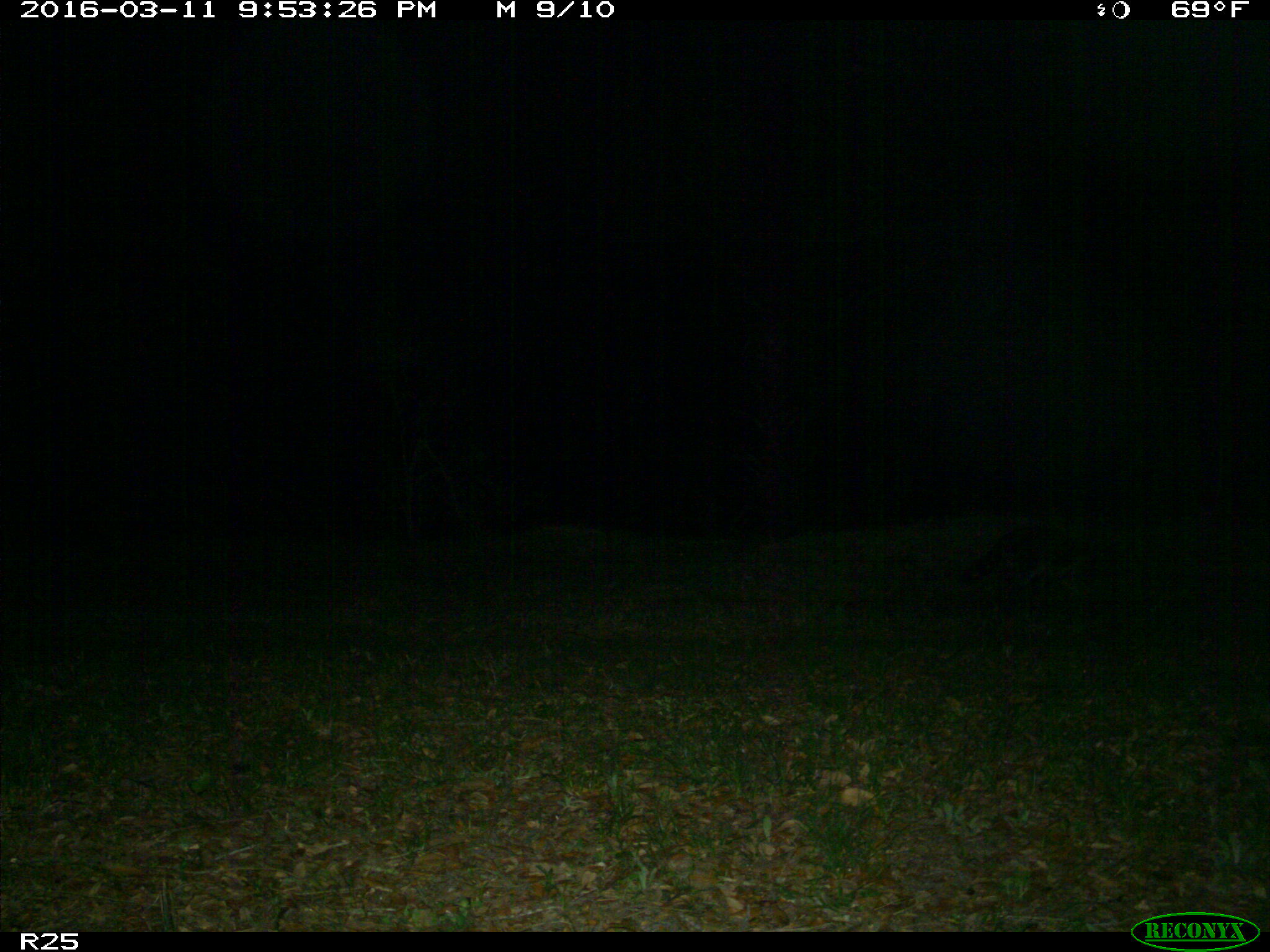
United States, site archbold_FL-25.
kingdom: Animalia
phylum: Chordata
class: Mammalia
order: Carnivora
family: Procyonidae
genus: Procyon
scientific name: Procyon lotor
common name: common raccoon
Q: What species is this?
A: Procyon lotor (common raccoon).